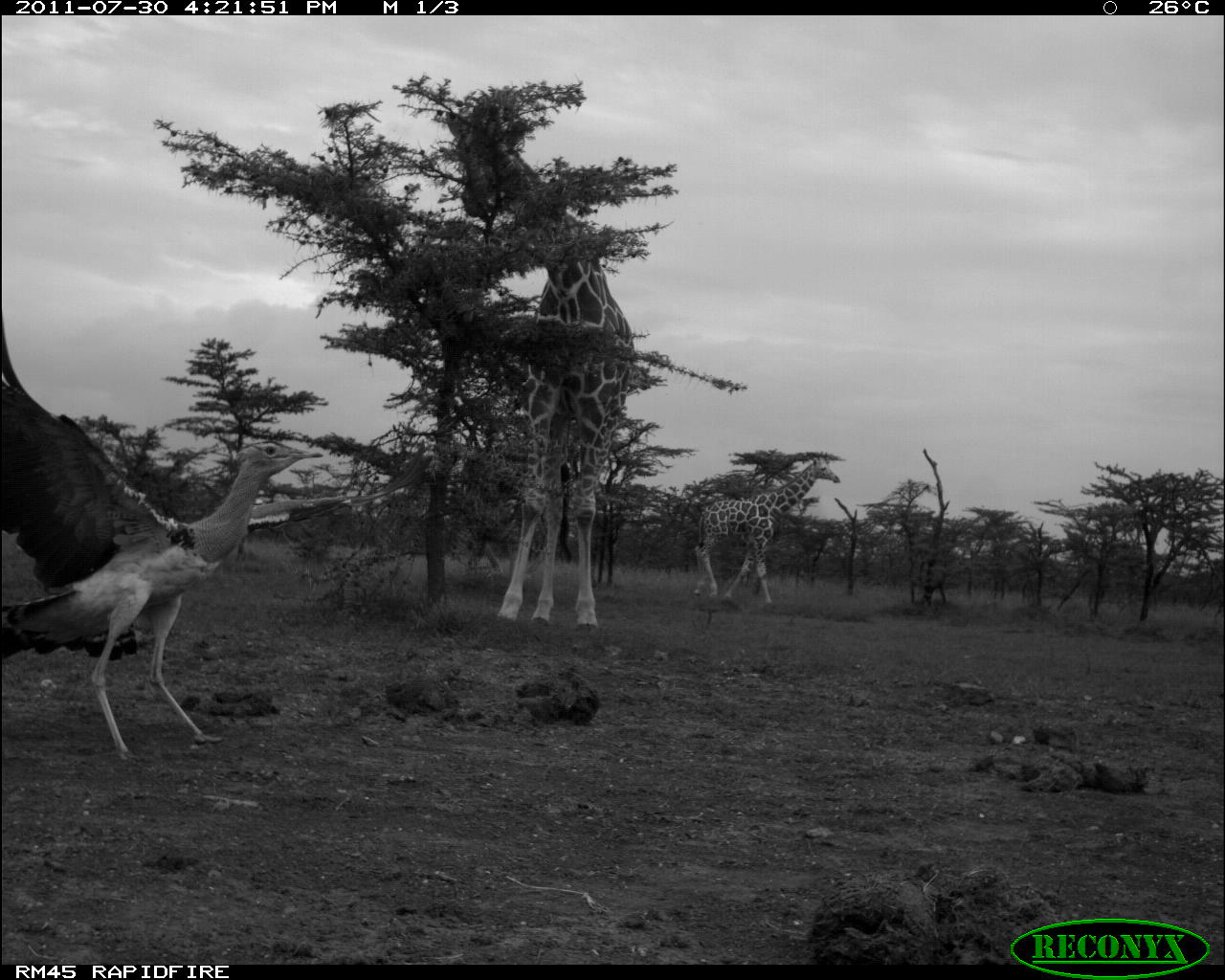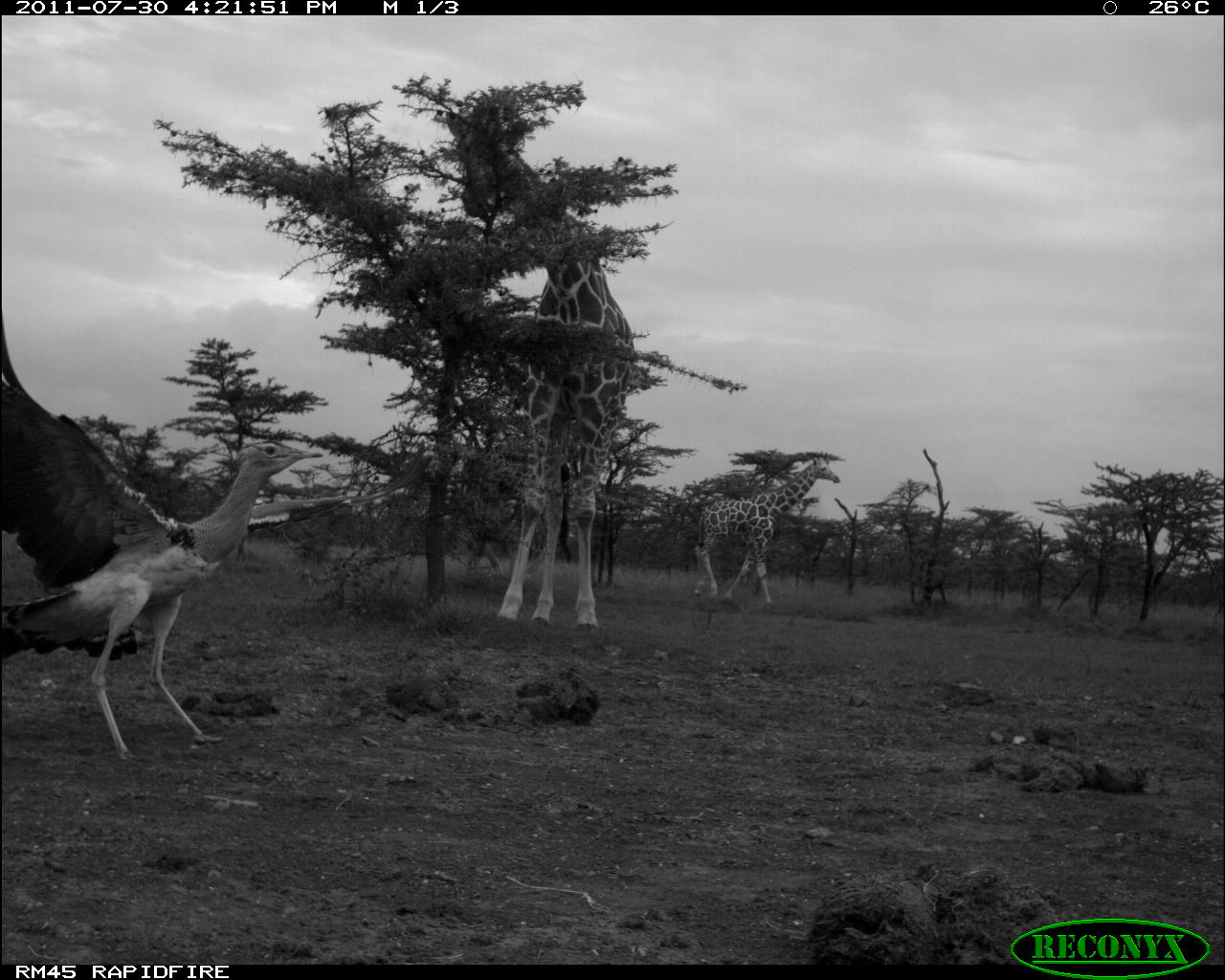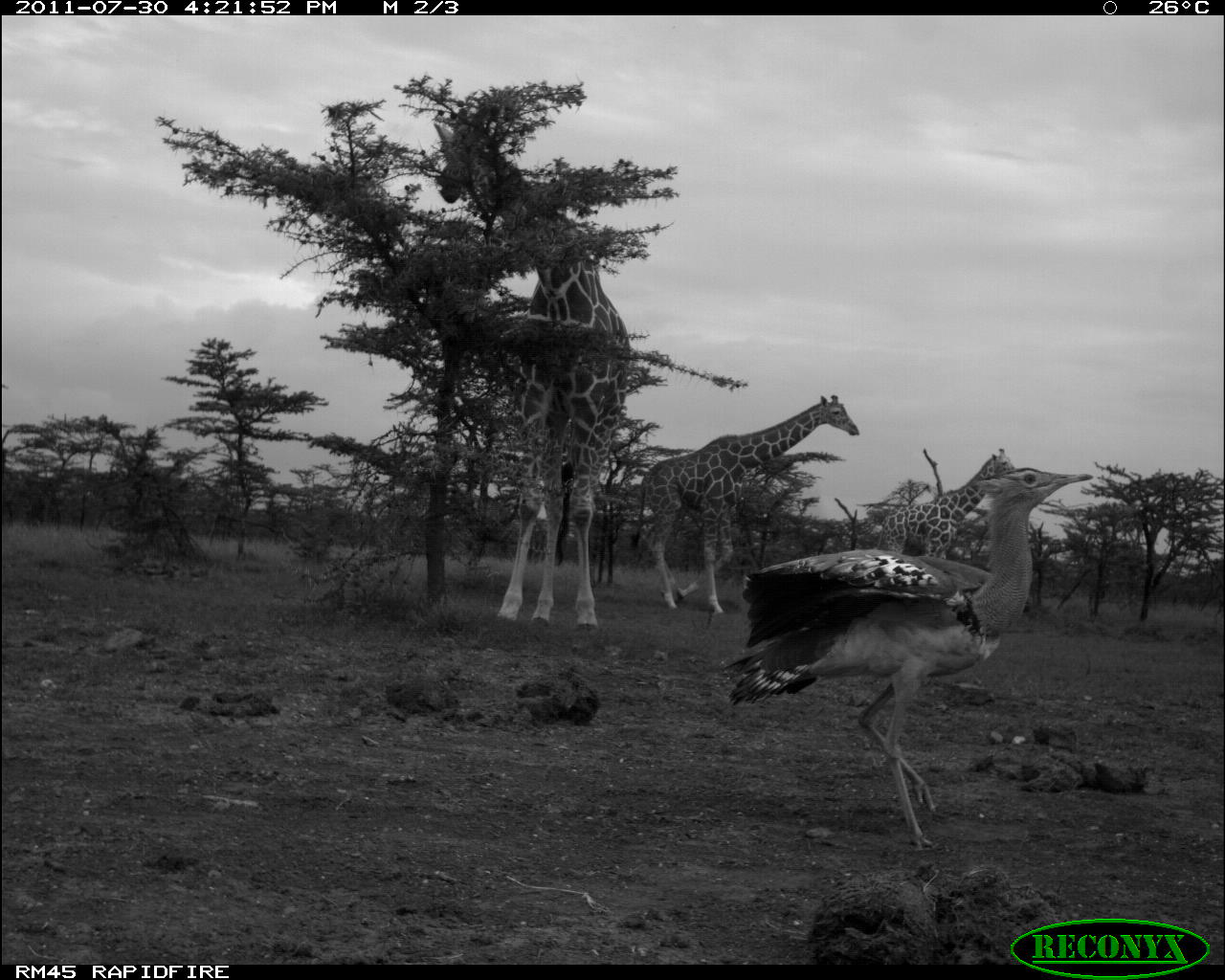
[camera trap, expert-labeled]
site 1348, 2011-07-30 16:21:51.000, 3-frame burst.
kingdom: Animalia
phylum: Chordata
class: Aves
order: Otidiformes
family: Otididae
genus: Ardeotis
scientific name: Ardeotis kori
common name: kori bustard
Ardeotis kori (kori bustard), count 1.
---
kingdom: Animalia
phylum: Chordata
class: Mammalia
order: Artiodactyla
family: Giraffidae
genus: Giraffa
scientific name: Giraffa camelopardalis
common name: giraffe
Giraffa camelopardalis (giraffe), count 2.